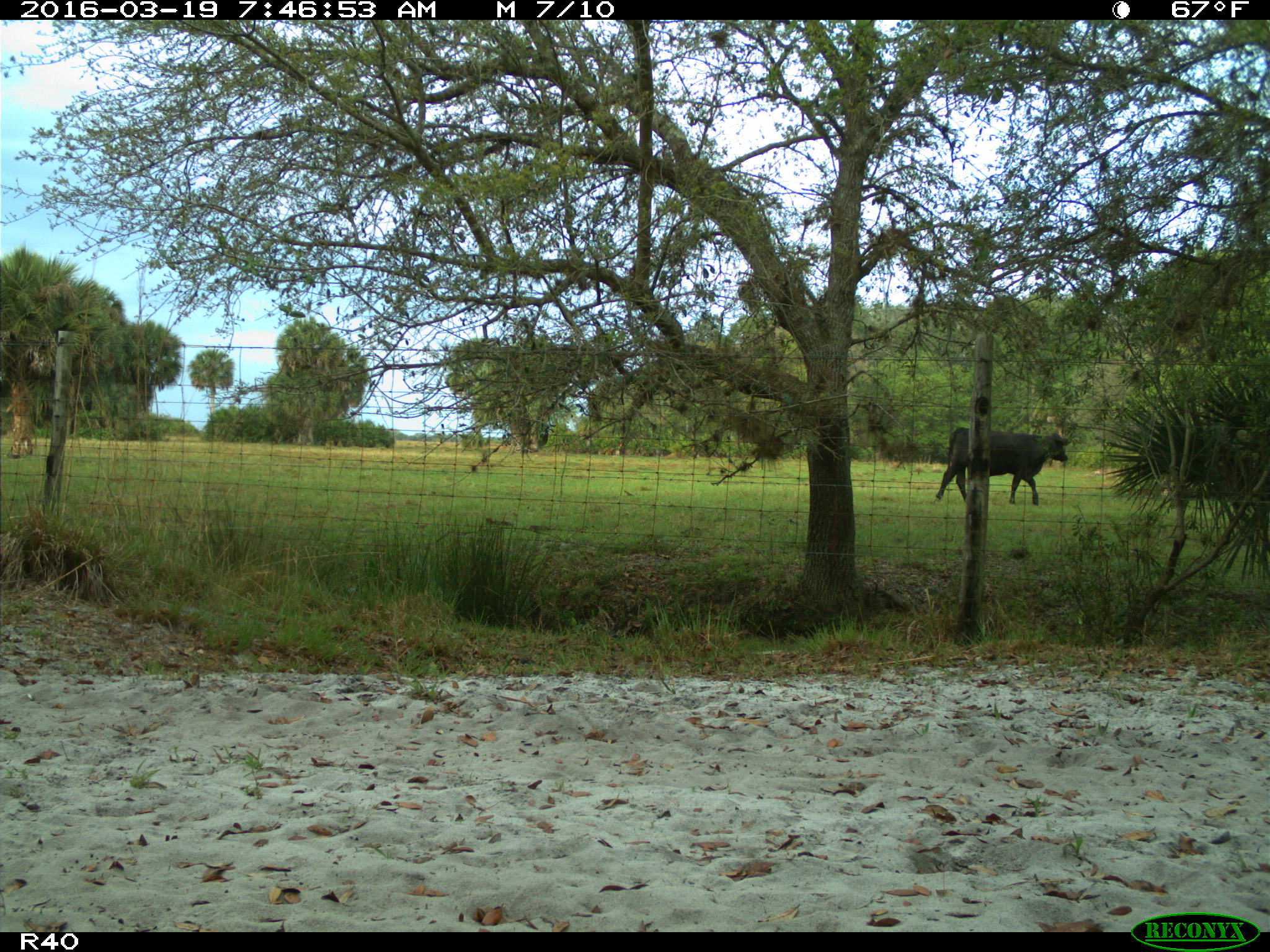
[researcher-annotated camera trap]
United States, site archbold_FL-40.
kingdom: Animalia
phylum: Chordata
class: Mammalia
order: Artiodactyla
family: Bovidae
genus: Bos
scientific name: Bos taurus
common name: domestic cow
Bos taurus (domestic cow).